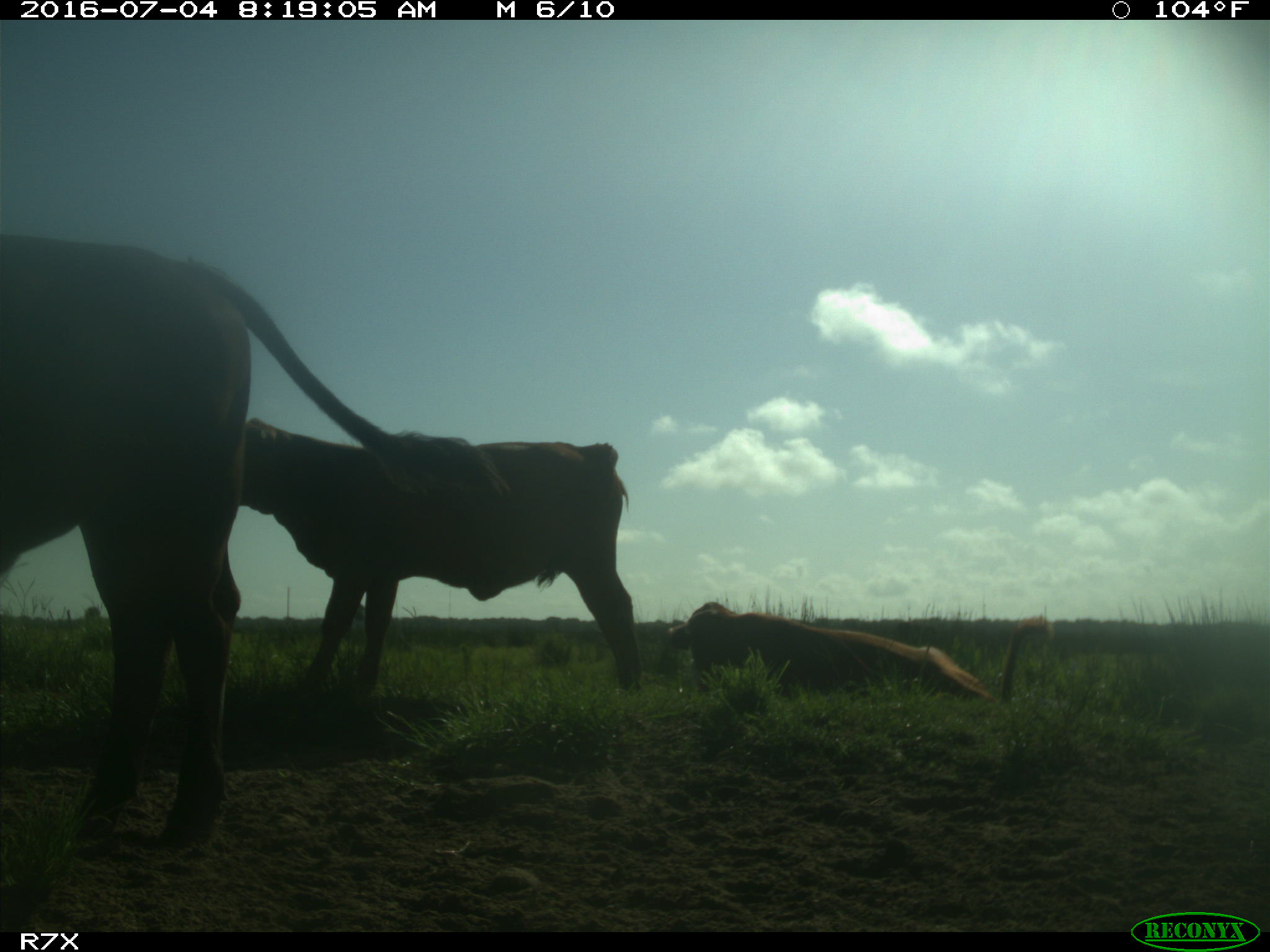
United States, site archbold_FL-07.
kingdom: Animalia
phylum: Chordata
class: Mammalia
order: Artiodactyla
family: Bovidae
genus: Bos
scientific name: Bos taurus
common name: domestic cow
Bos taurus (domestic cow).